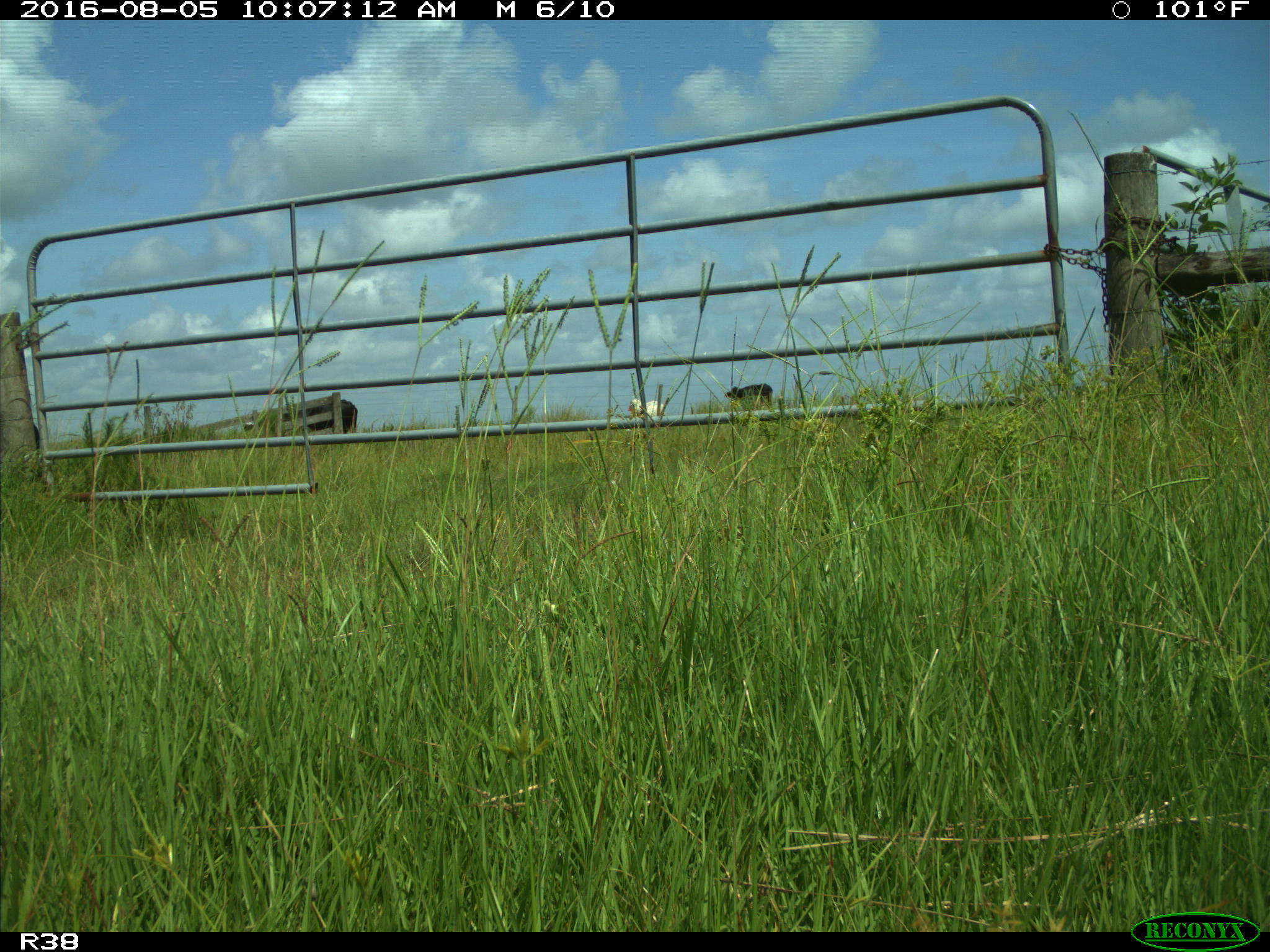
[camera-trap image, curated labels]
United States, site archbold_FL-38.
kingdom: Animalia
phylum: Chordata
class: Mammalia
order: Artiodactyla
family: Bovidae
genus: Bos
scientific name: Bos taurus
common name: domestic cow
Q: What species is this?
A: Bos taurus (domestic cow).